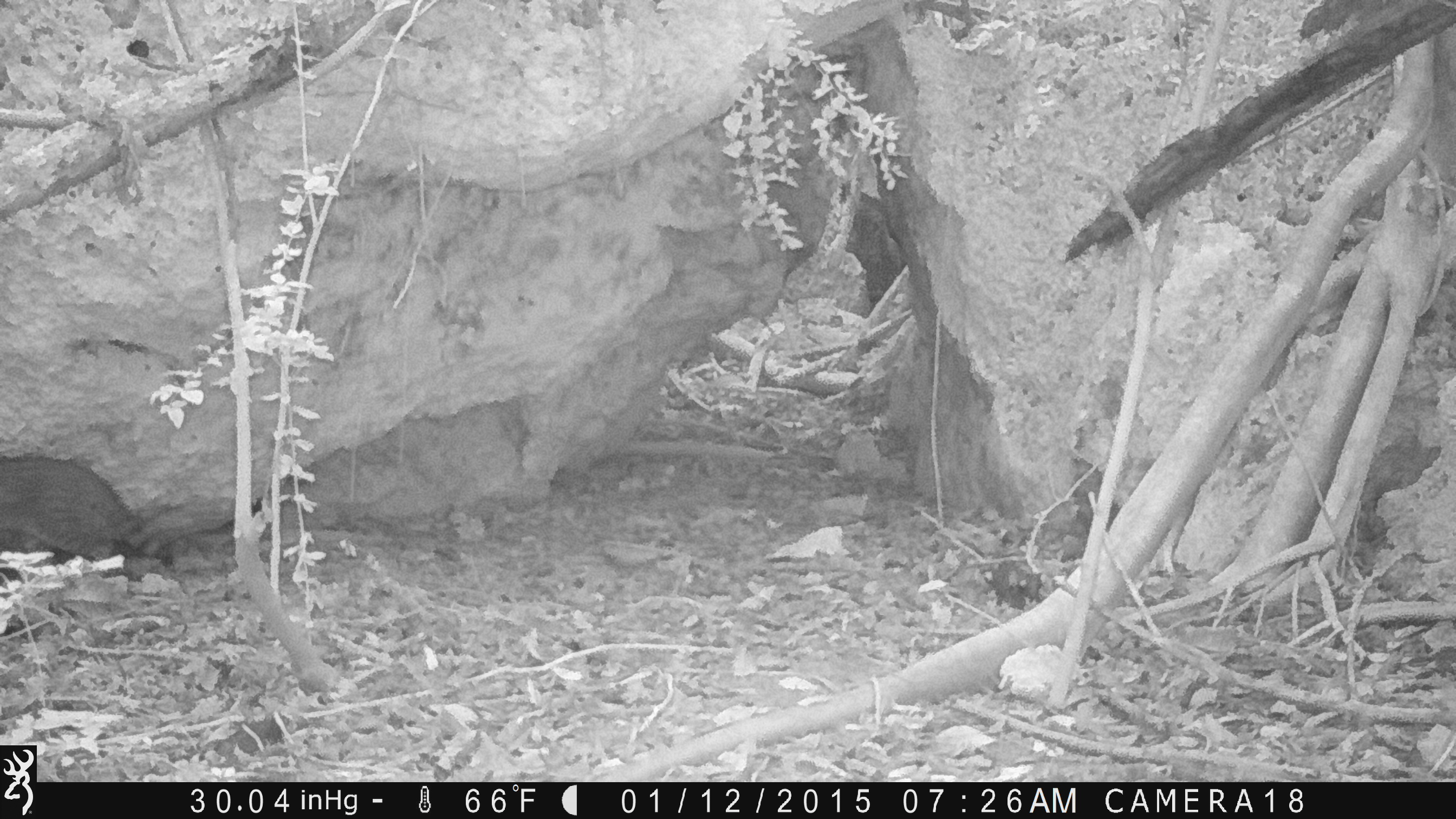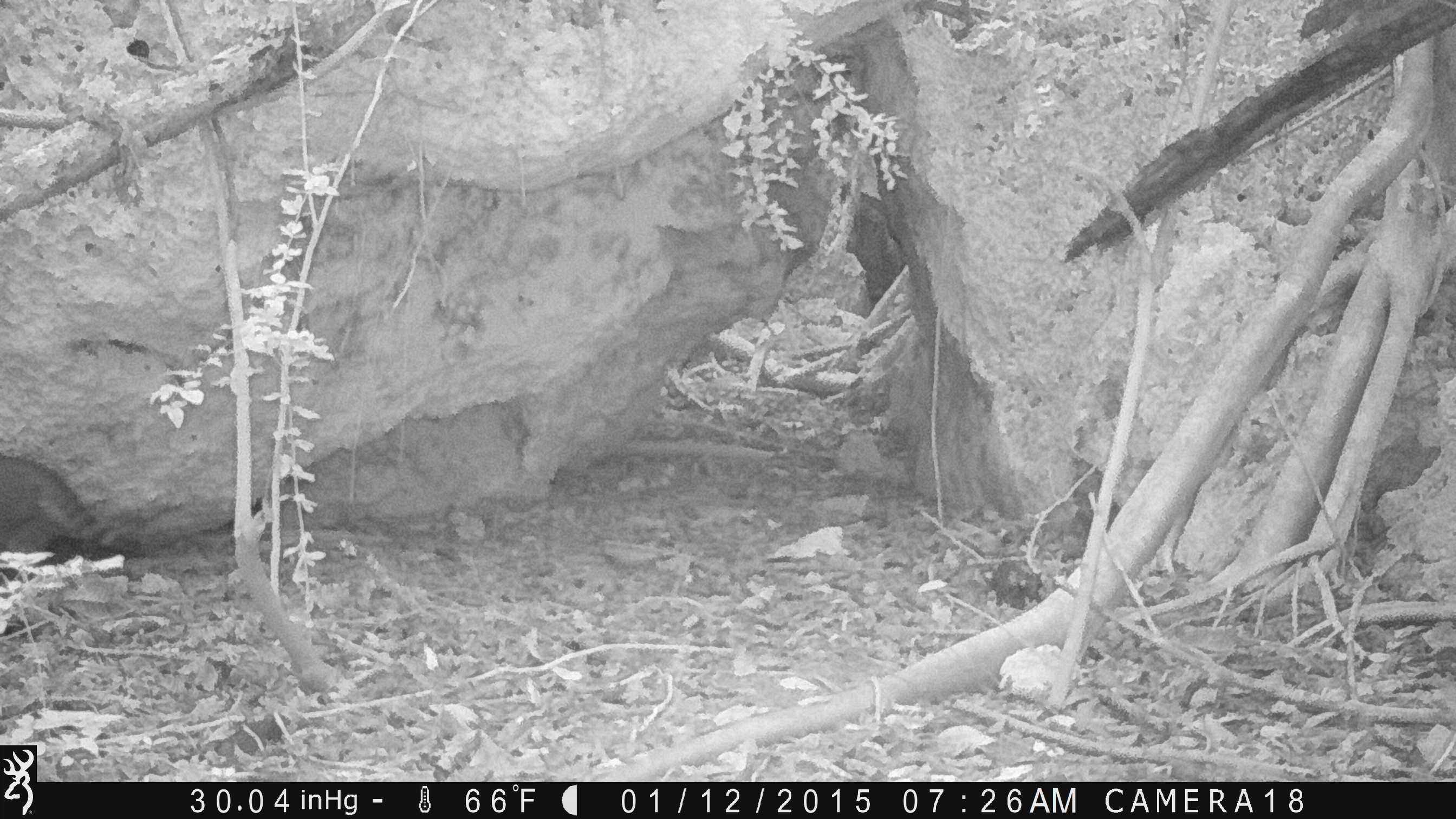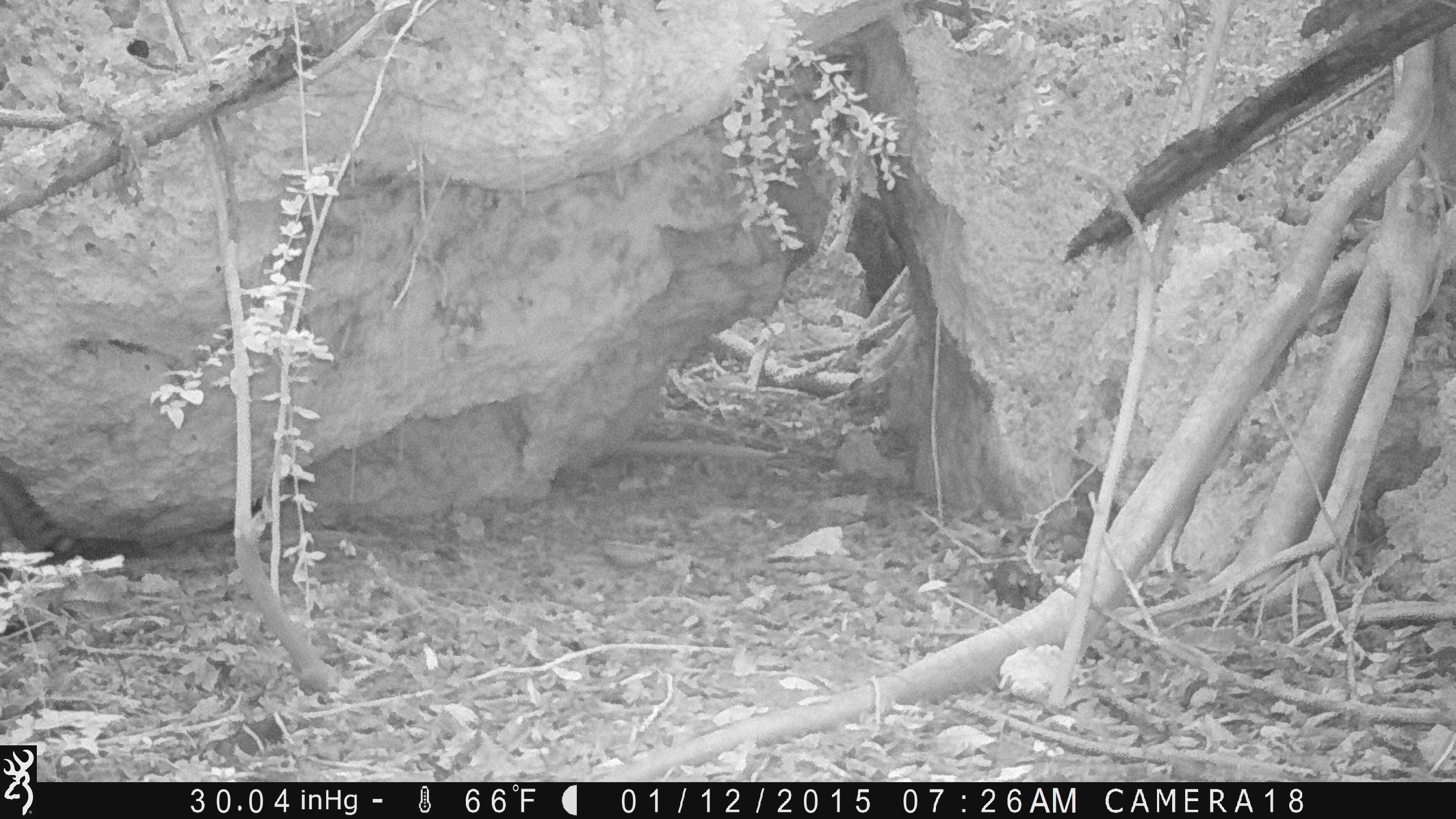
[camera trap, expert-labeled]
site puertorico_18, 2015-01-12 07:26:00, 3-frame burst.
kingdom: Animalia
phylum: Chordata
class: Mammalia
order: Carnivora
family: Felidae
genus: Felis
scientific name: Felis catus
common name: cat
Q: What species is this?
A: Cat (Felis catus).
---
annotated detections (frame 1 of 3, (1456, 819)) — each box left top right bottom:
cat: 1 453 201 593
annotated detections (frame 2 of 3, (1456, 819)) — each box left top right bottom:
cat: 0 450 147 582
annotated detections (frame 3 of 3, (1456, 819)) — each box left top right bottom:
cat: 1 445 146 570